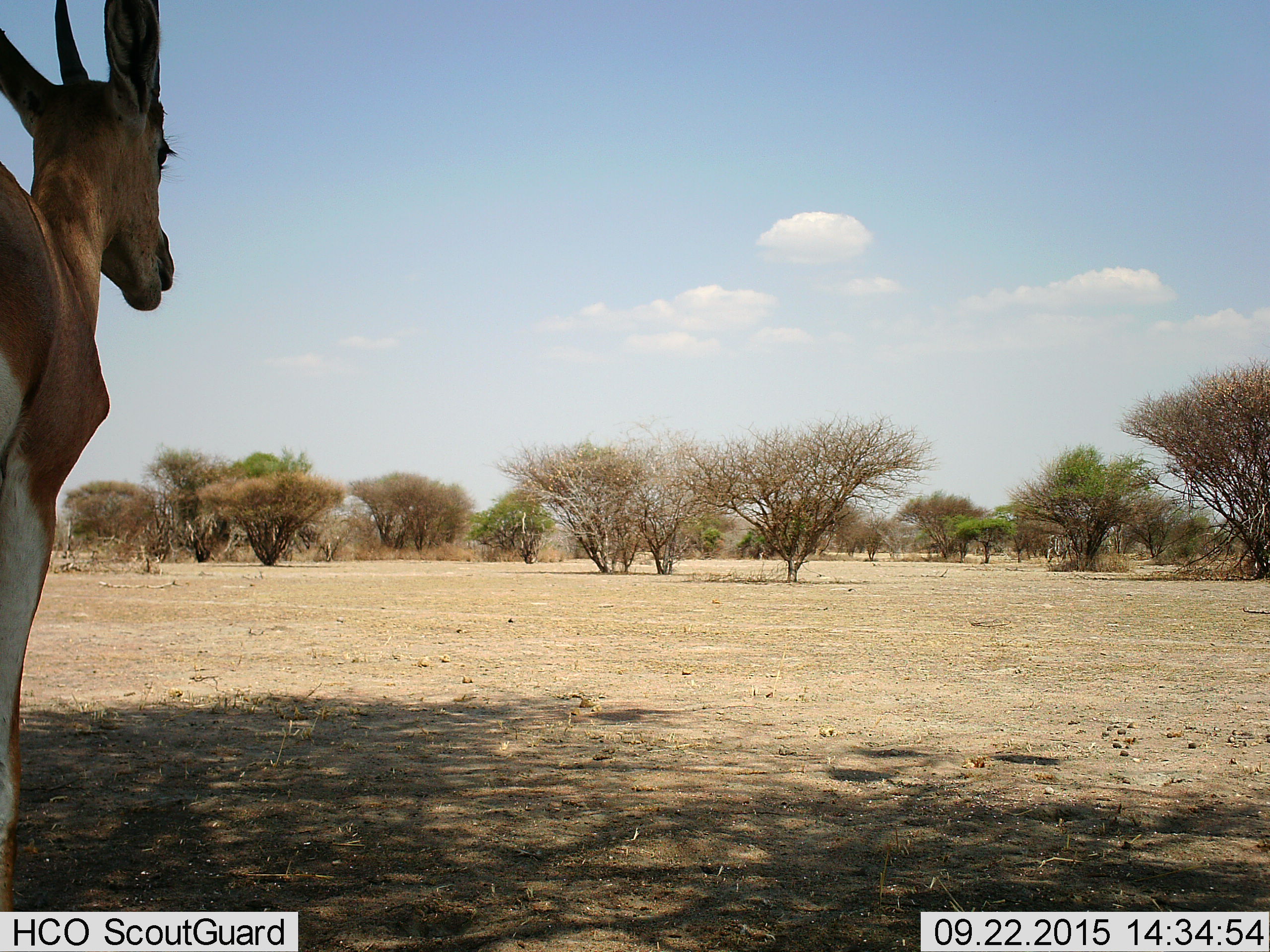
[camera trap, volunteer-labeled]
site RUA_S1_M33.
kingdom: Animalia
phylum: Chordata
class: Mammalia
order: Artiodactyla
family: Bovidae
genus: Nanger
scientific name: Nanger granti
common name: grant's gazelle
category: gazellegrants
Gazellegrants (grant's gazelle) (Nanger granti), count 1. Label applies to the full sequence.